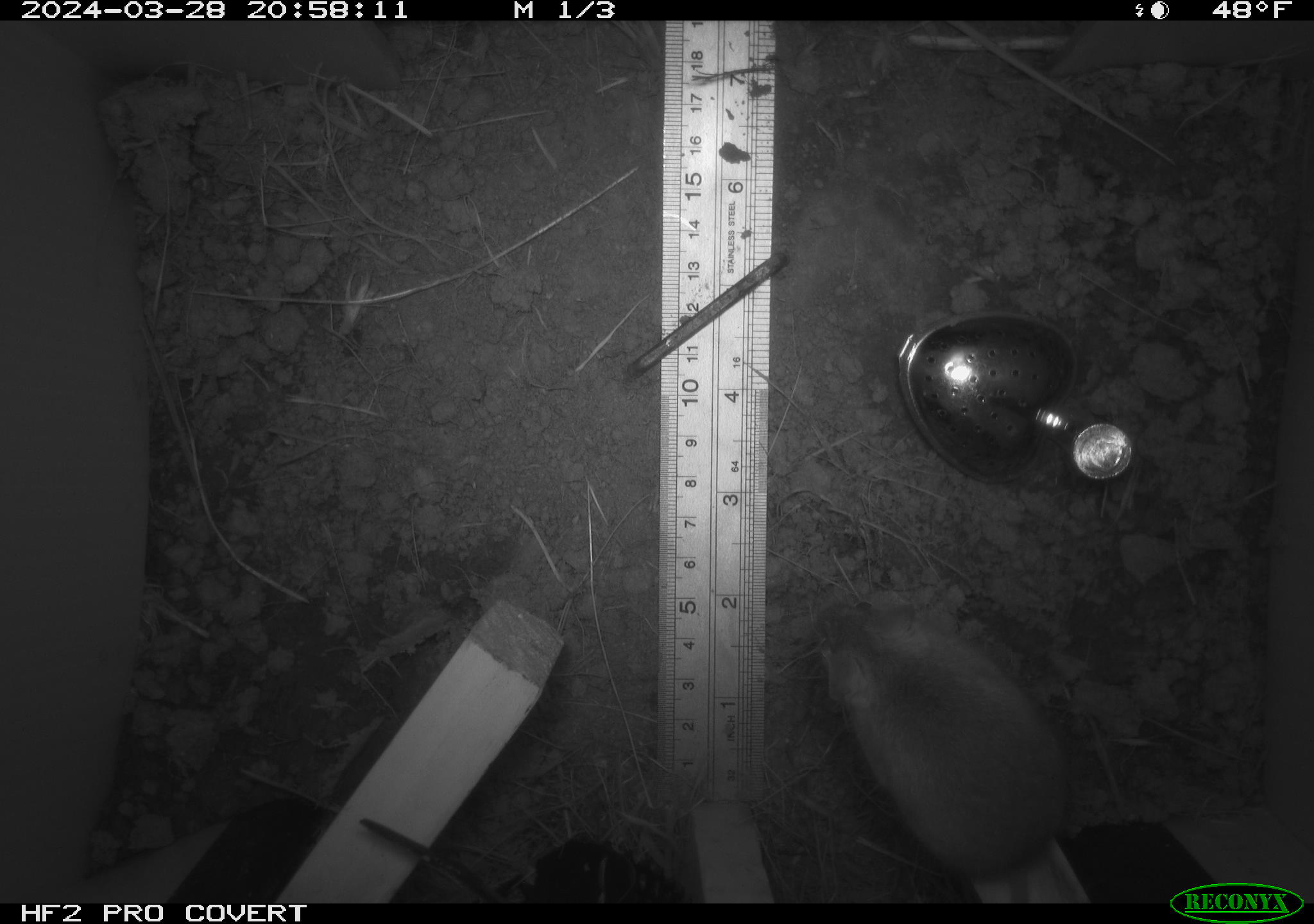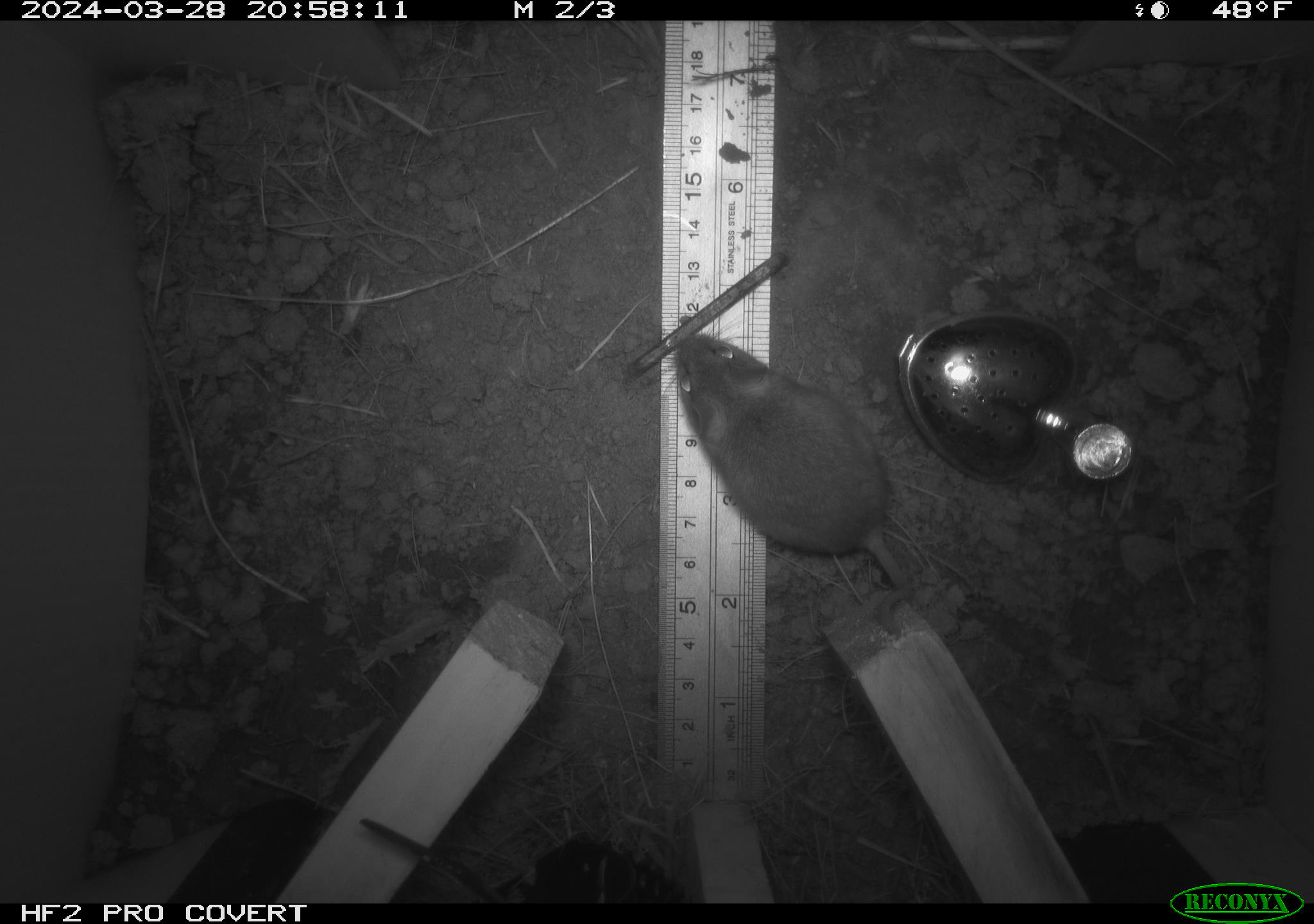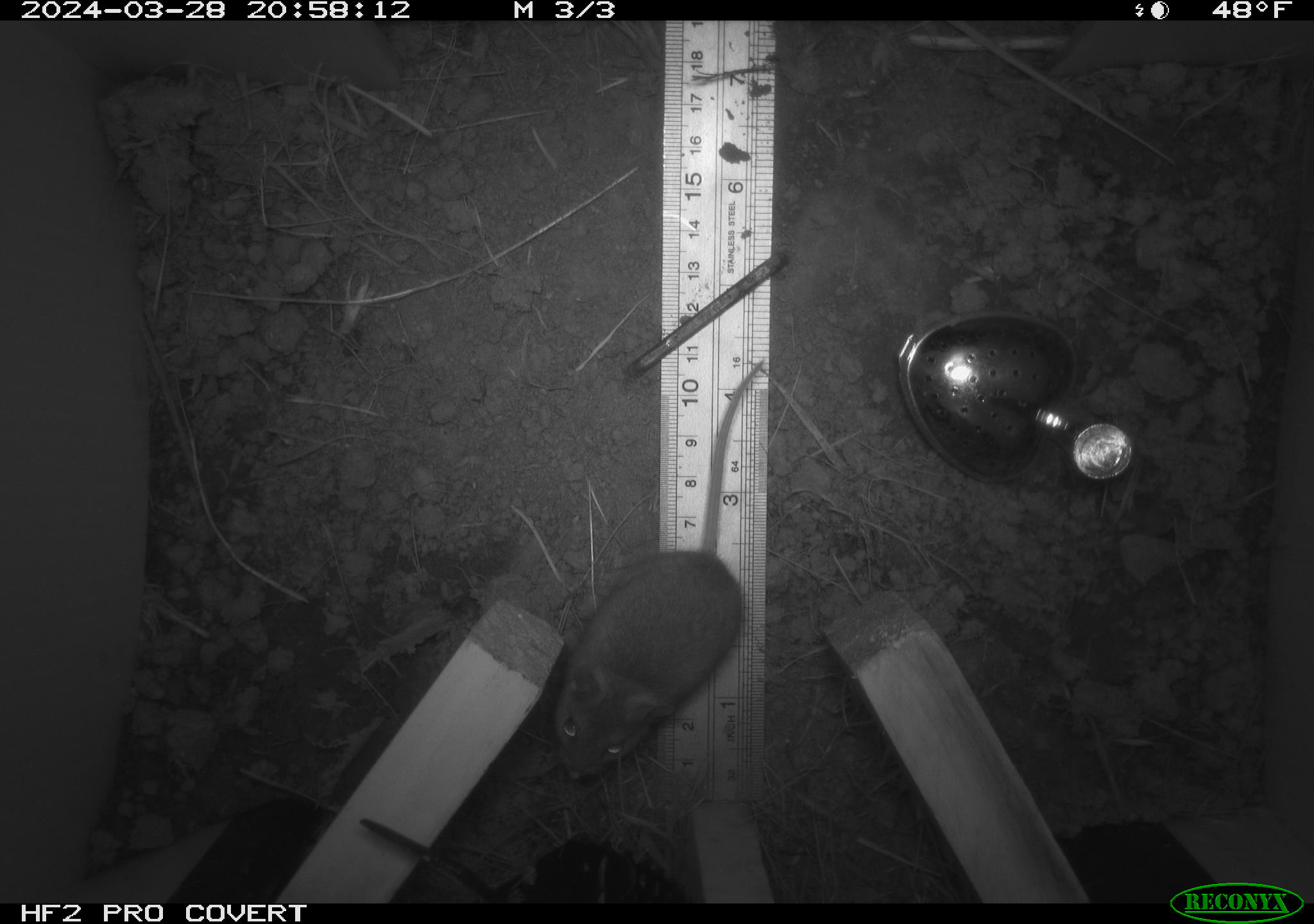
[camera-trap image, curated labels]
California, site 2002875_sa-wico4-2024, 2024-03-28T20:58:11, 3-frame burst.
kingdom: Animalia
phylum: Chordata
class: Mammalia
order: Rodentia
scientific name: Rodentia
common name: rodent